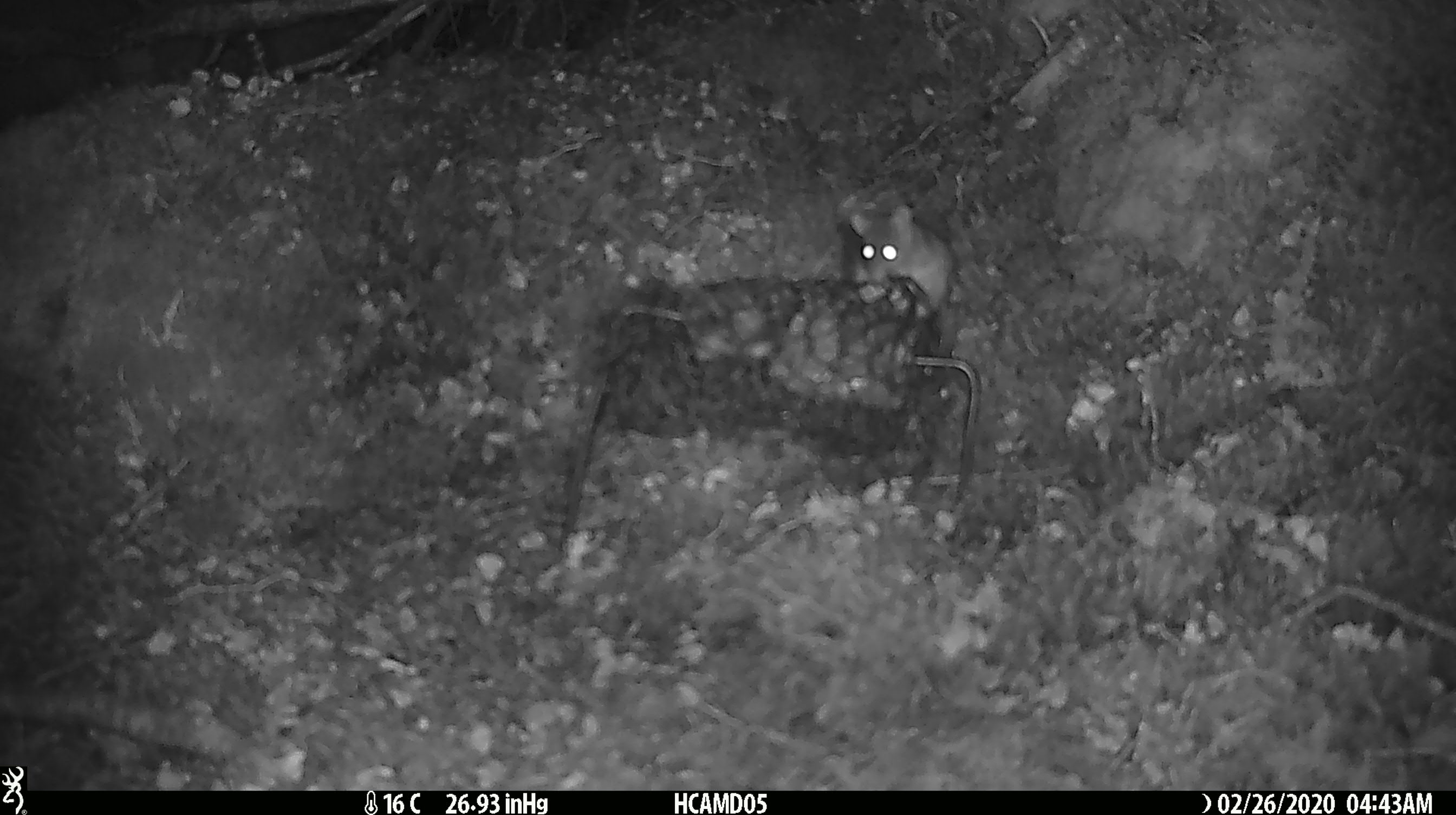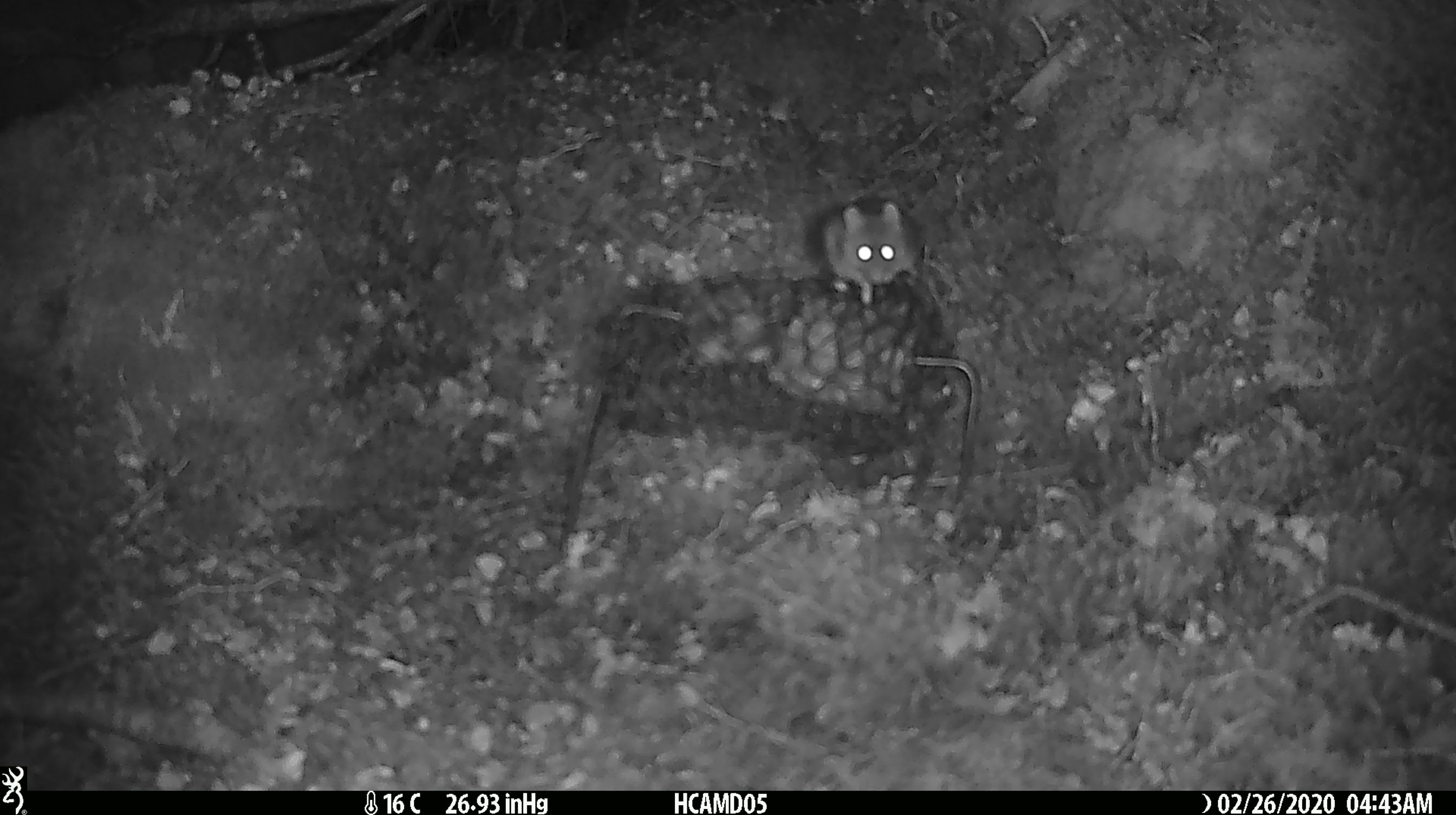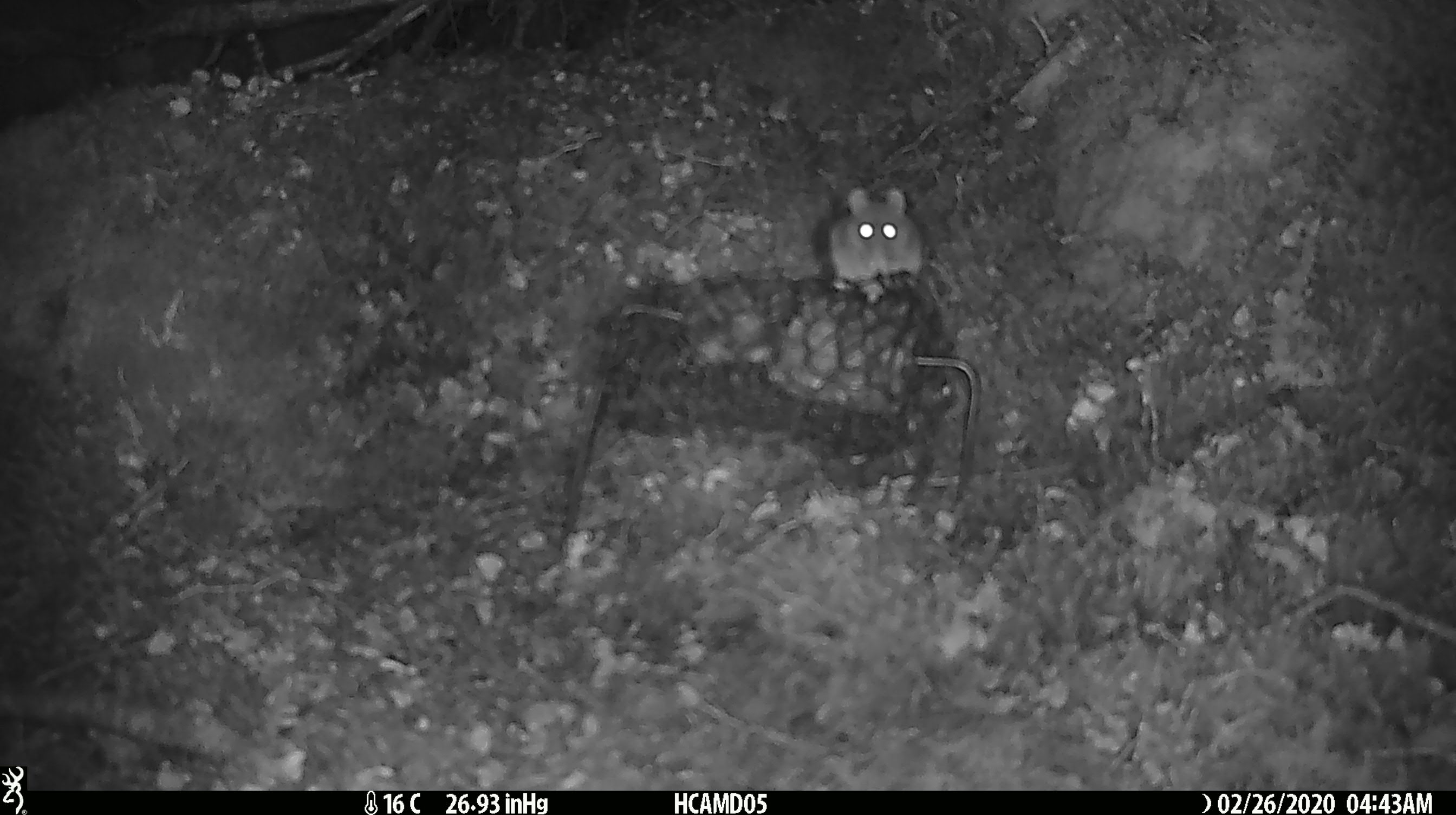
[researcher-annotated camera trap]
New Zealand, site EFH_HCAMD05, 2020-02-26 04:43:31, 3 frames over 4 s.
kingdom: Animalia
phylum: Chordata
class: Mammalia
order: Rodentia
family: Muridae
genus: Mus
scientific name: Mus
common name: mouse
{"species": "mouse (Mus)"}